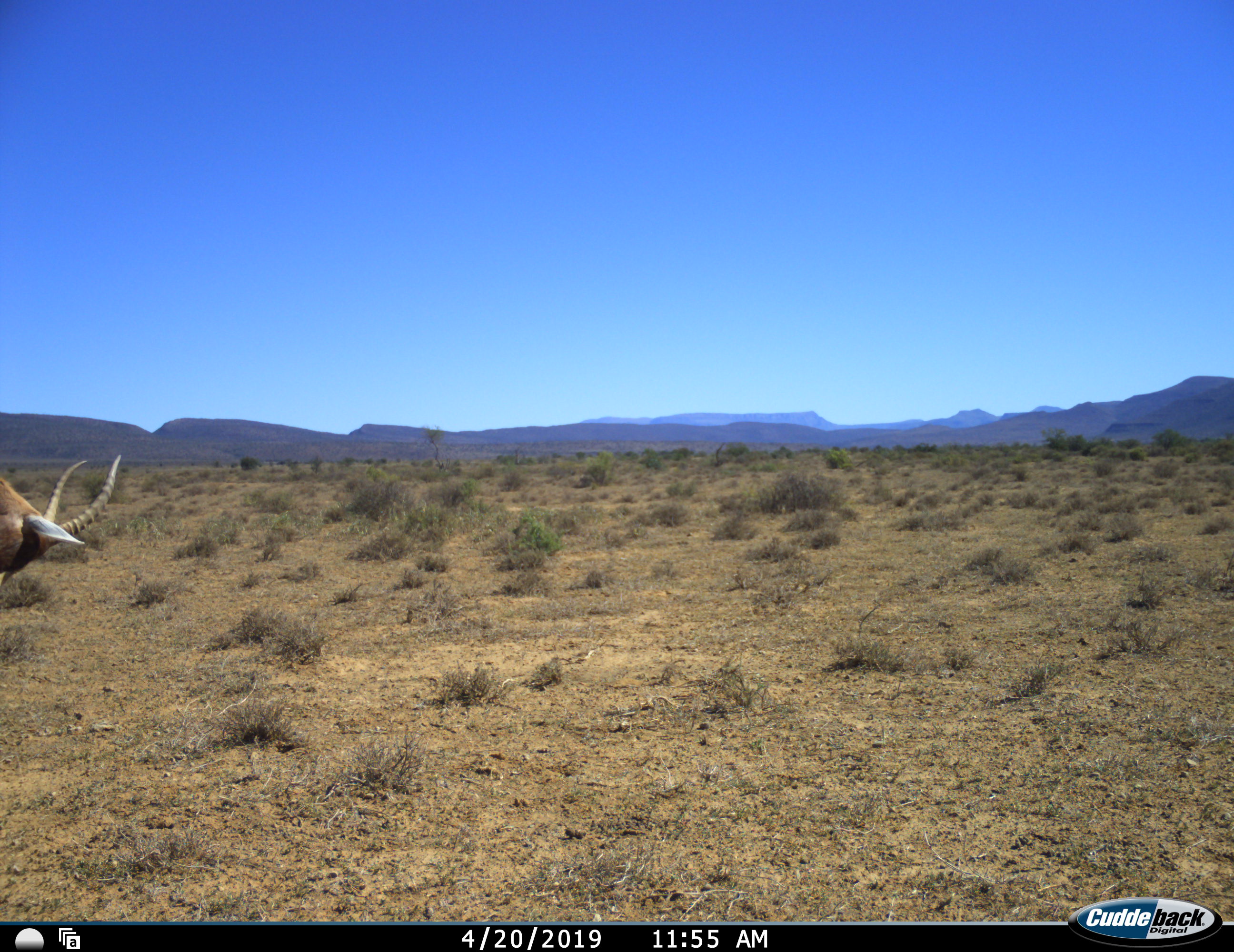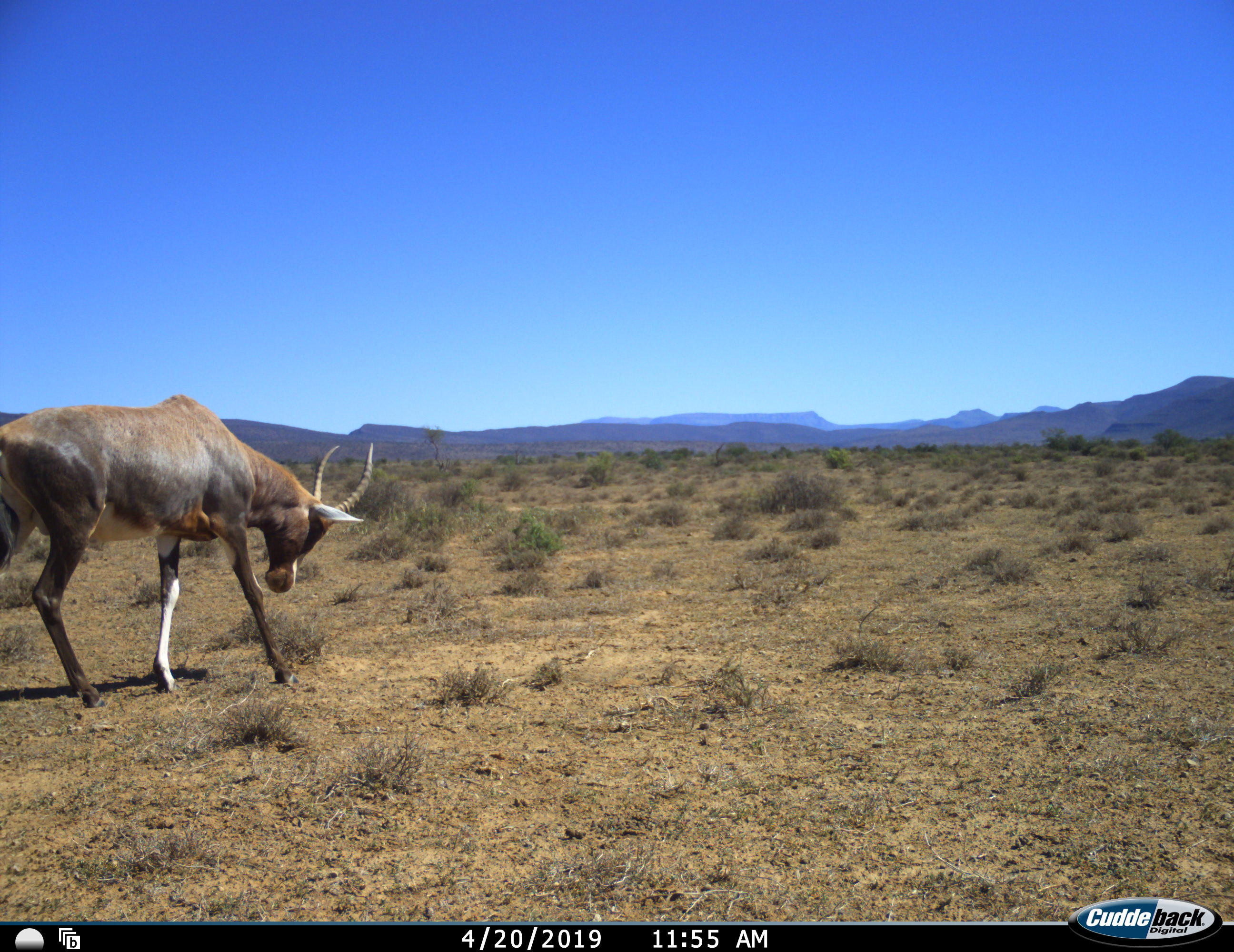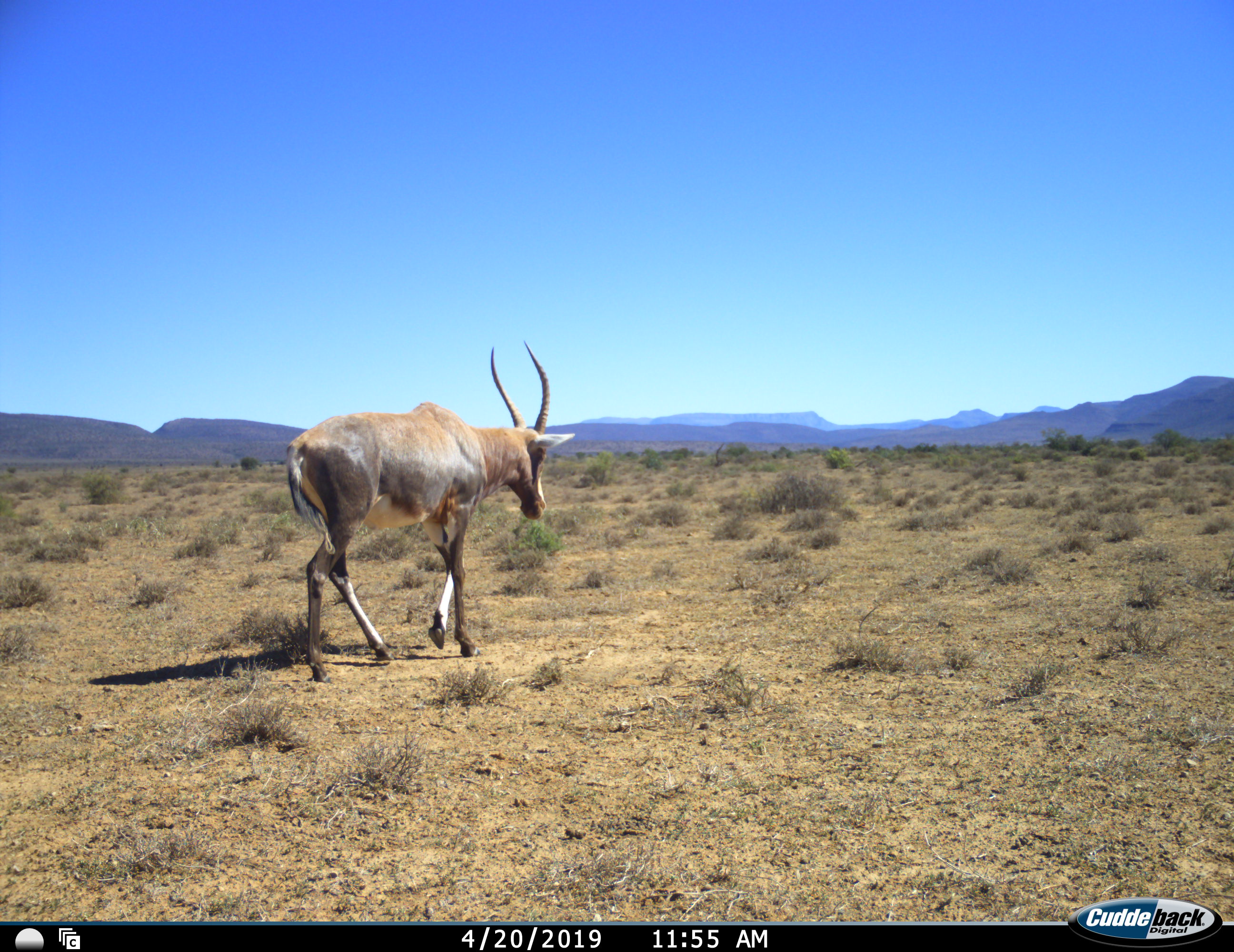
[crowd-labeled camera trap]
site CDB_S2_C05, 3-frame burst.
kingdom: Animalia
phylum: Chordata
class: Mammalia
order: Artiodactyla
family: Bovidae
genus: Damaliscus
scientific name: Damaliscus pygargus phillipsi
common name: blesbok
Blesbok (Damaliscus pygargus phillipsi), count 1. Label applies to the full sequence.